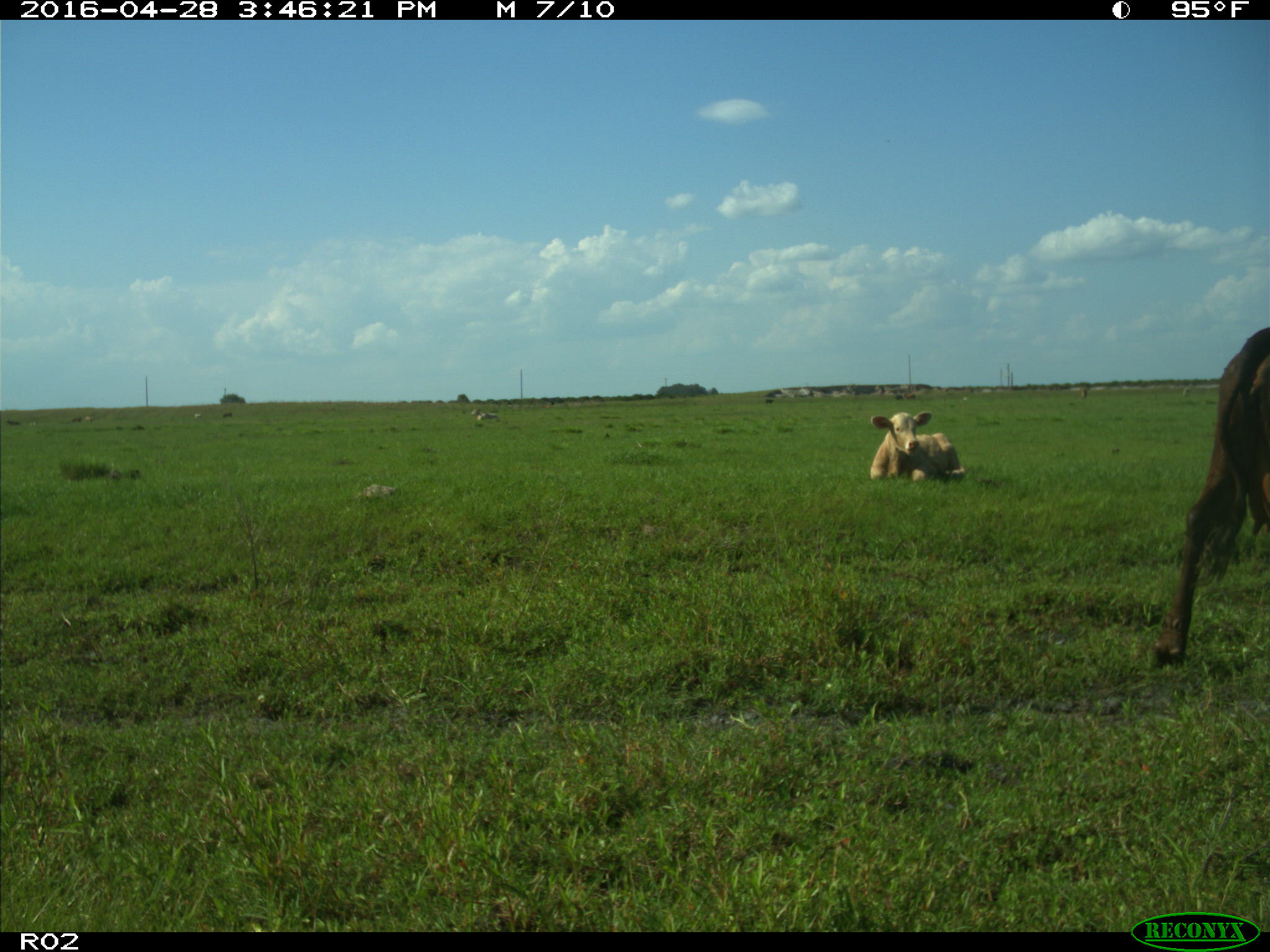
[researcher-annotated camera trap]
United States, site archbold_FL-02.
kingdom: Animalia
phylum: Chordata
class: Mammalia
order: Artiodactyla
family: Bovidae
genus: Bos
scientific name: Bos taurus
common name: domestic cow